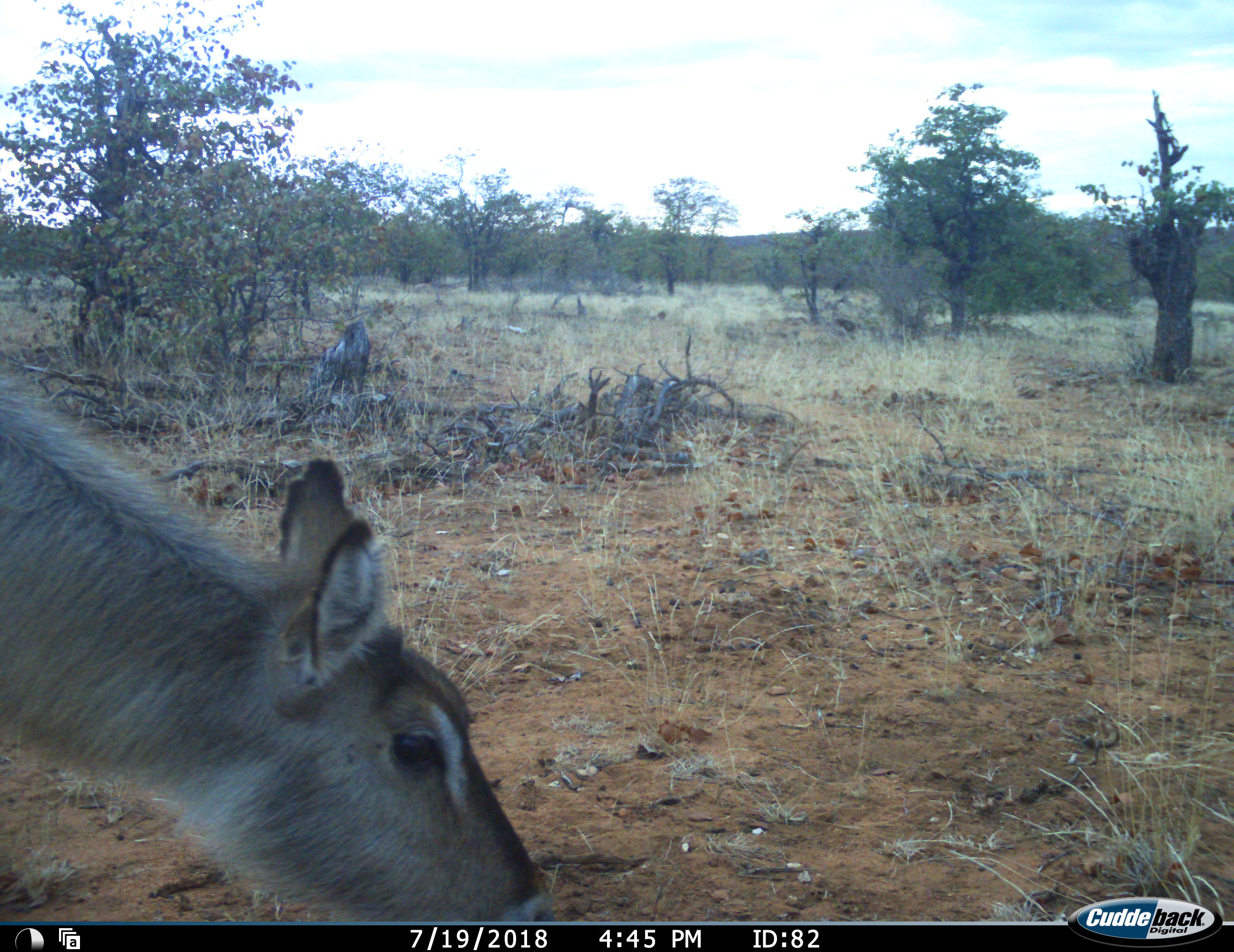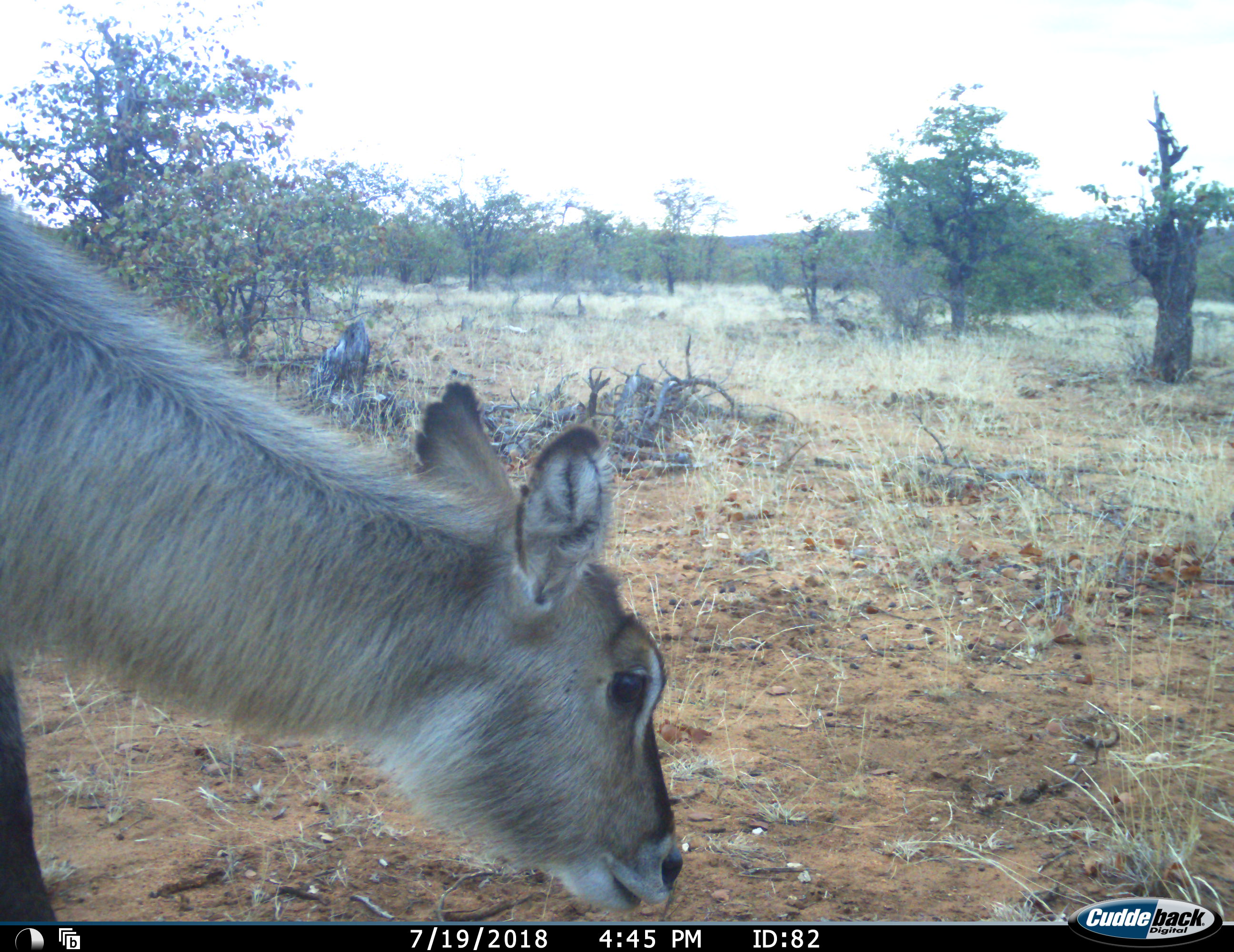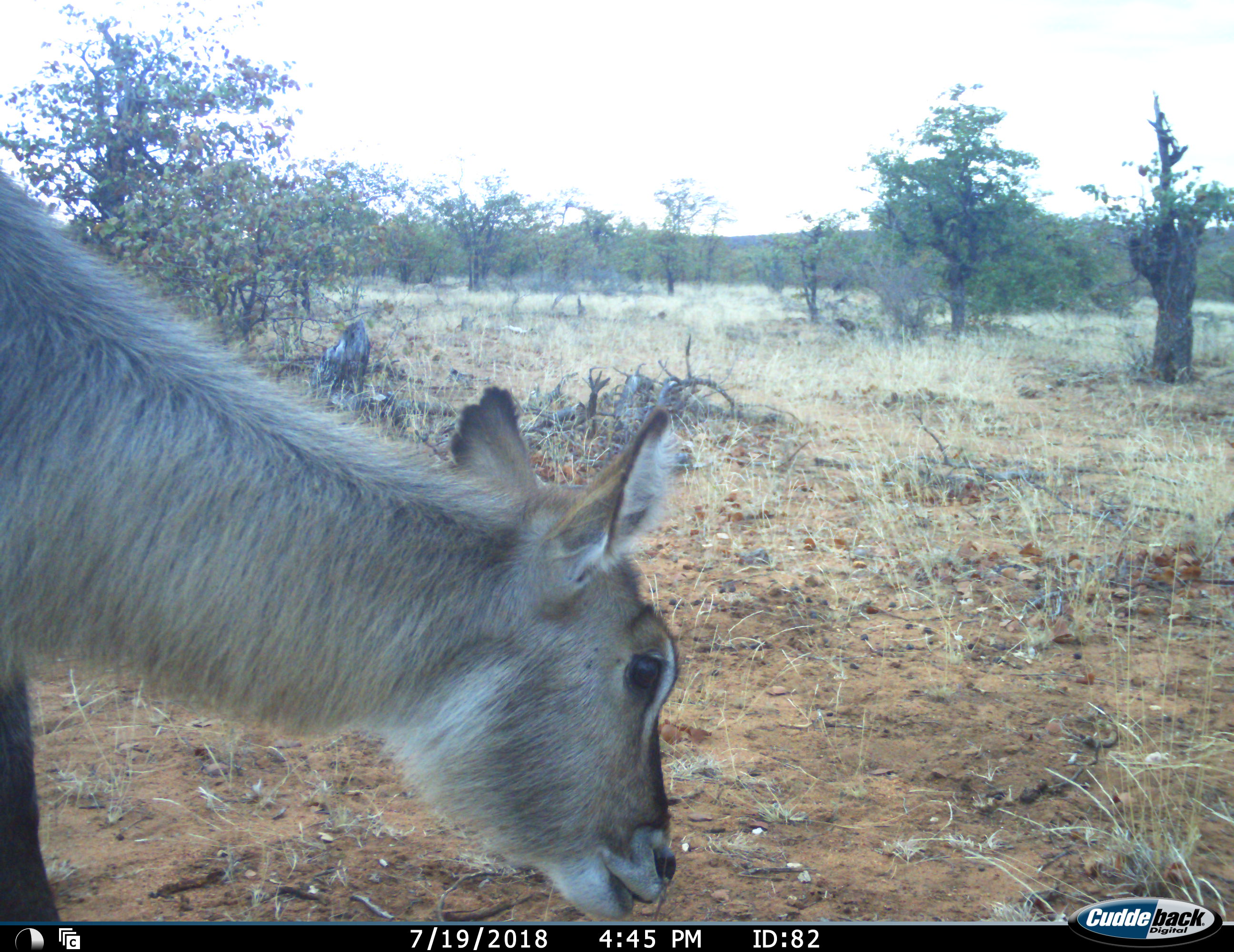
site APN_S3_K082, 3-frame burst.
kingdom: Animalia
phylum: Chordata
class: Mammalia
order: Artiodactyla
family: Bovidae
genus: Kobus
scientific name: Kobus ellipsiprymnus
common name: waterbuck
Waterbuck (Kobus ellipsiprymnus), count 1. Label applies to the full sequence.